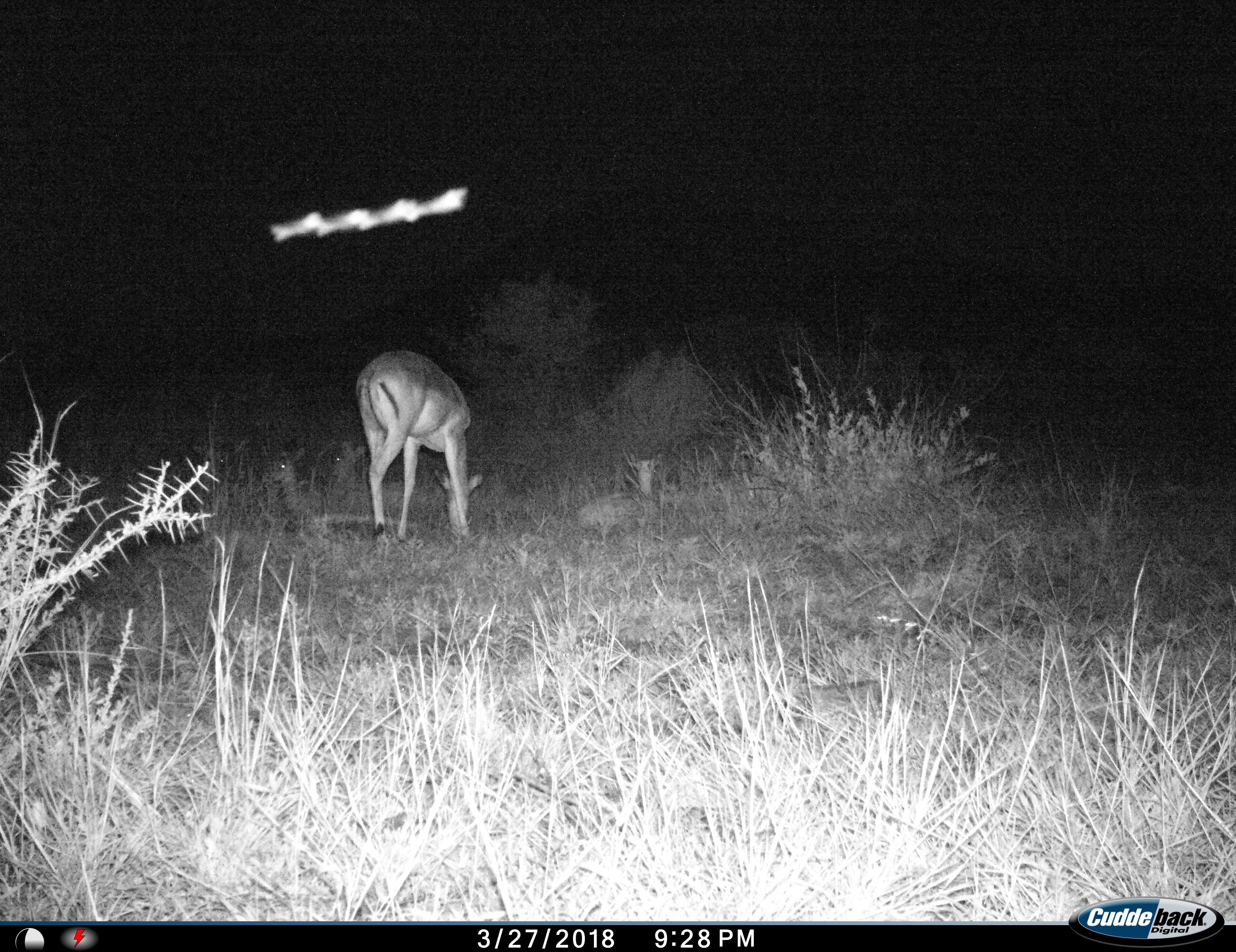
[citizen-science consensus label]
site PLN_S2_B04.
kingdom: Animalia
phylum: Chordata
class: Mammalia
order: Artiodactyla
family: Bovidae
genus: Aepyceros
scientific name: Aepyceros melampus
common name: impala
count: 4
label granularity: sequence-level